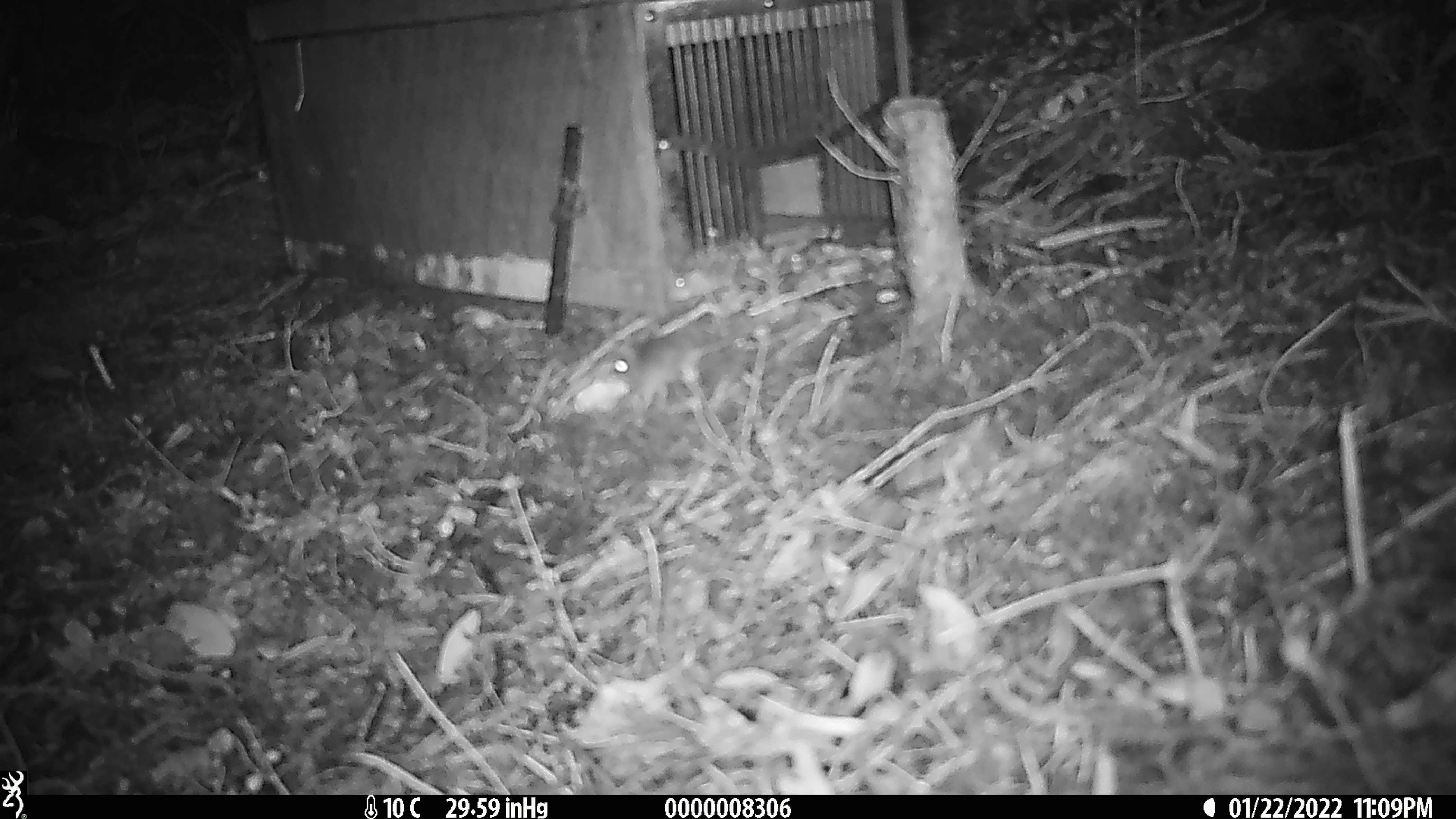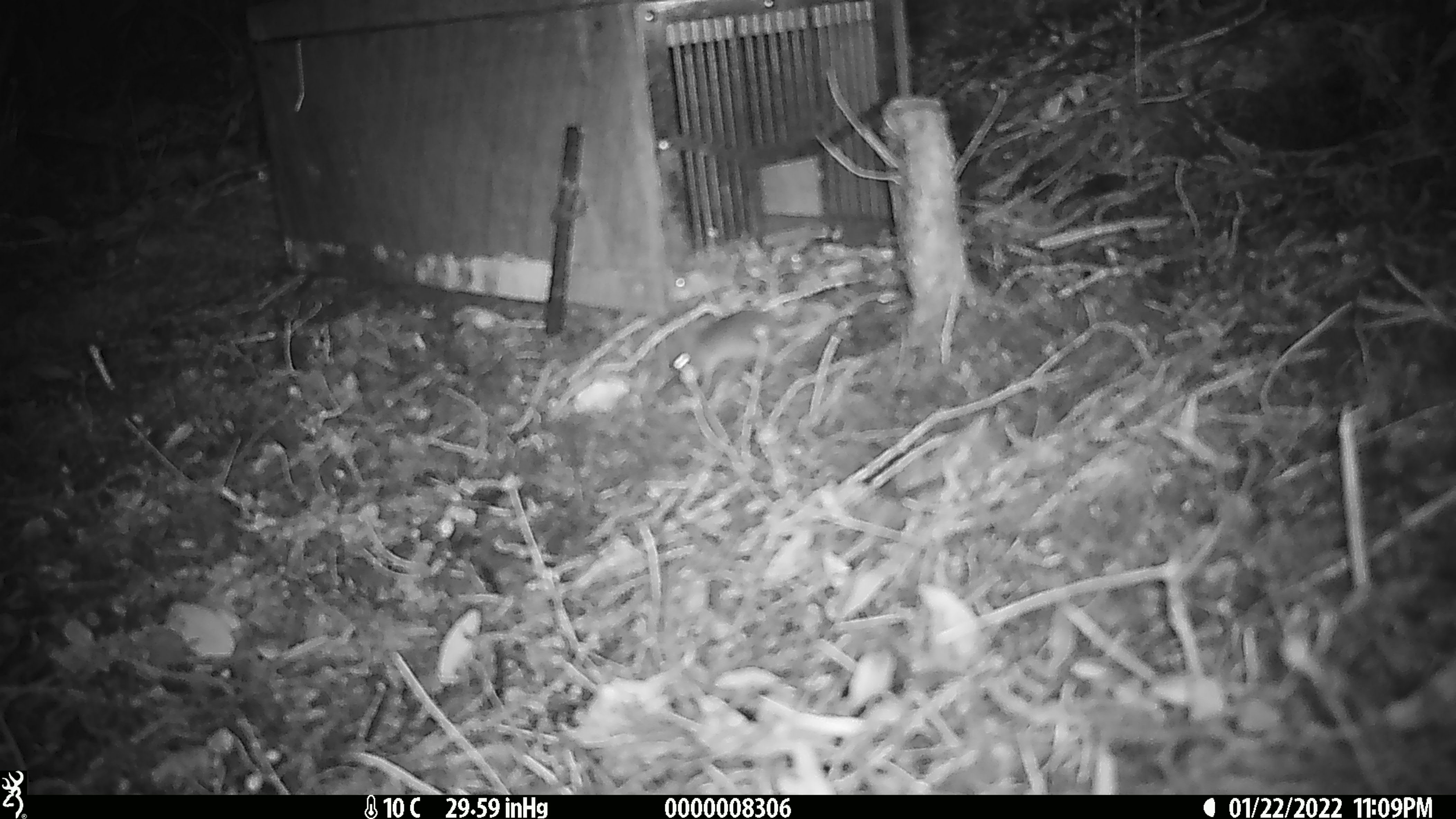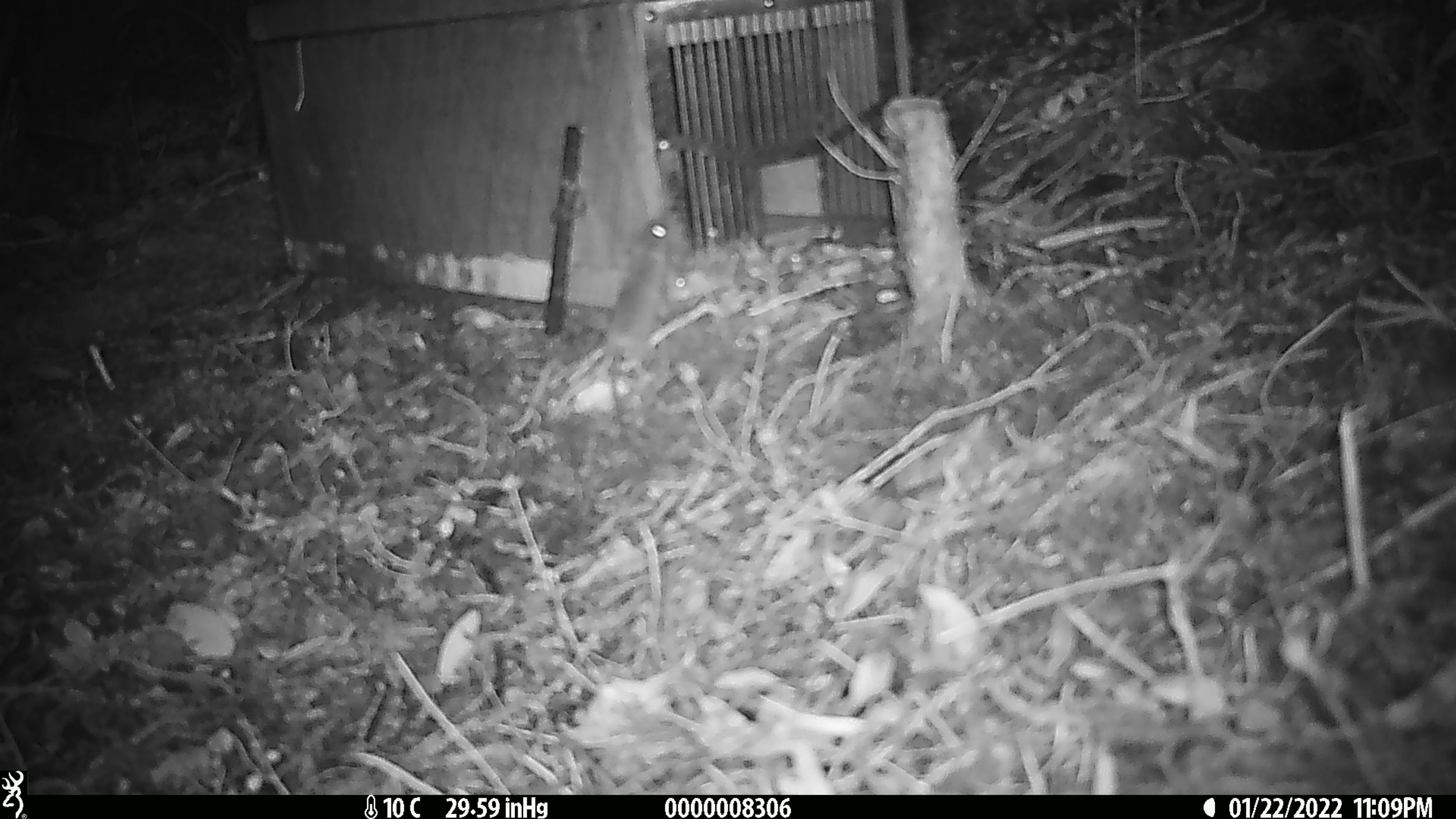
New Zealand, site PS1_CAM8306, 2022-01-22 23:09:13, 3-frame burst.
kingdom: Animalia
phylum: Chordata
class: Mammalia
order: Rodentia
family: Muridae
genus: Mus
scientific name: Mus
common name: mouse